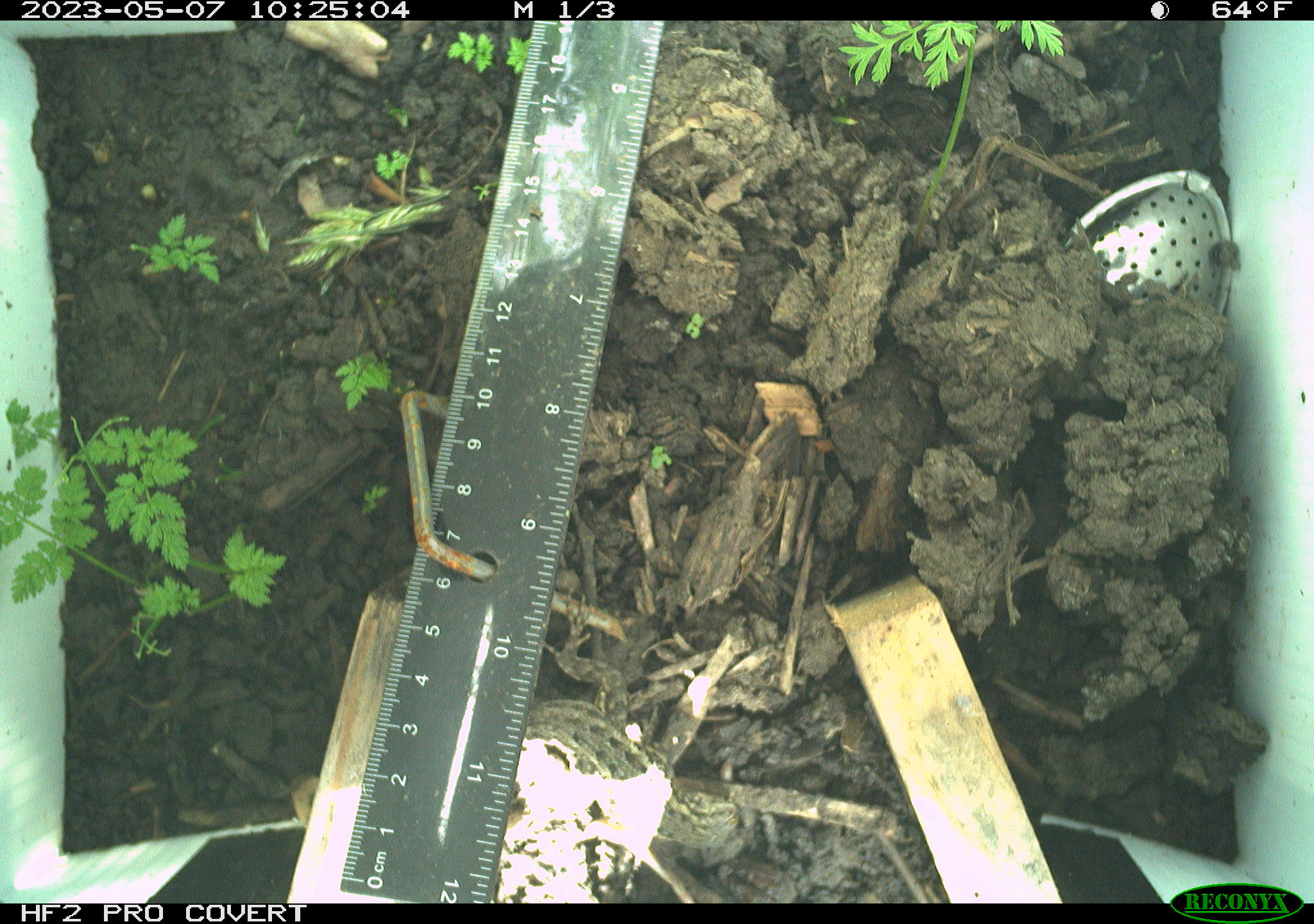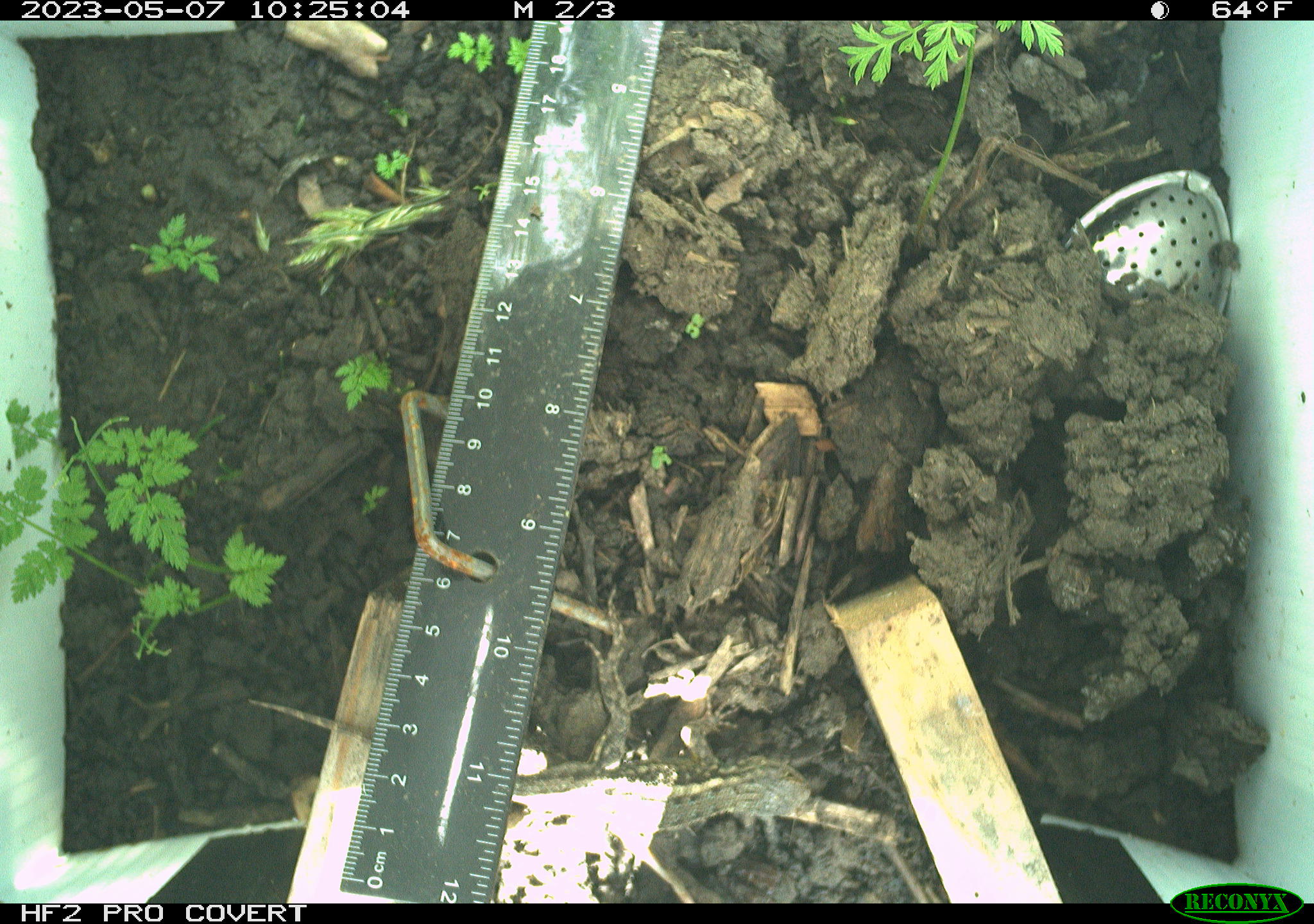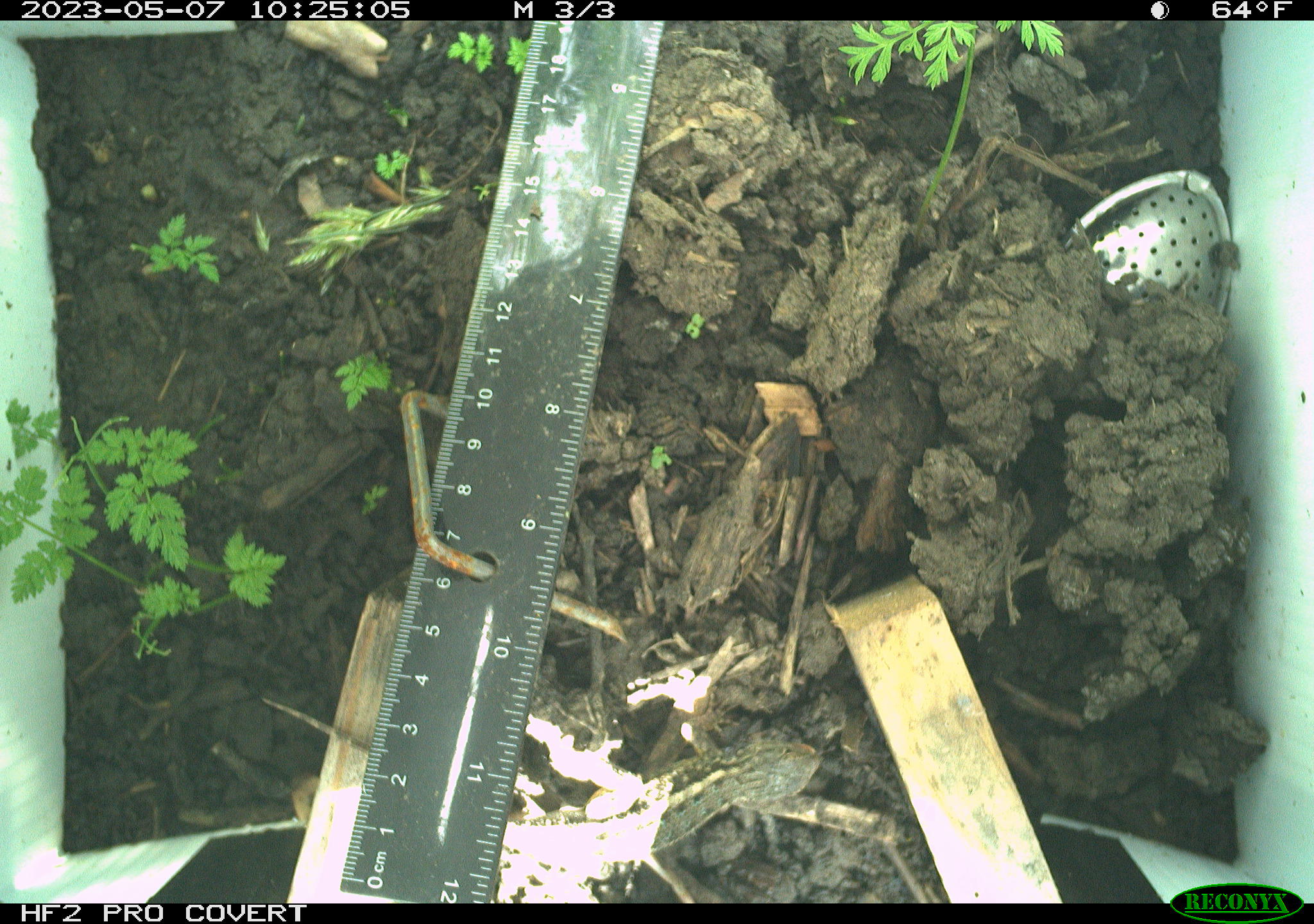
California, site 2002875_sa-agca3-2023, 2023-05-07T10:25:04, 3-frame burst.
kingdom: Animalia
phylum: Chordata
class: Reptilia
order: Squamata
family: Phrynosomatidae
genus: Sceloporus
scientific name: Sceloporus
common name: spiny lizards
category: sceloporus species